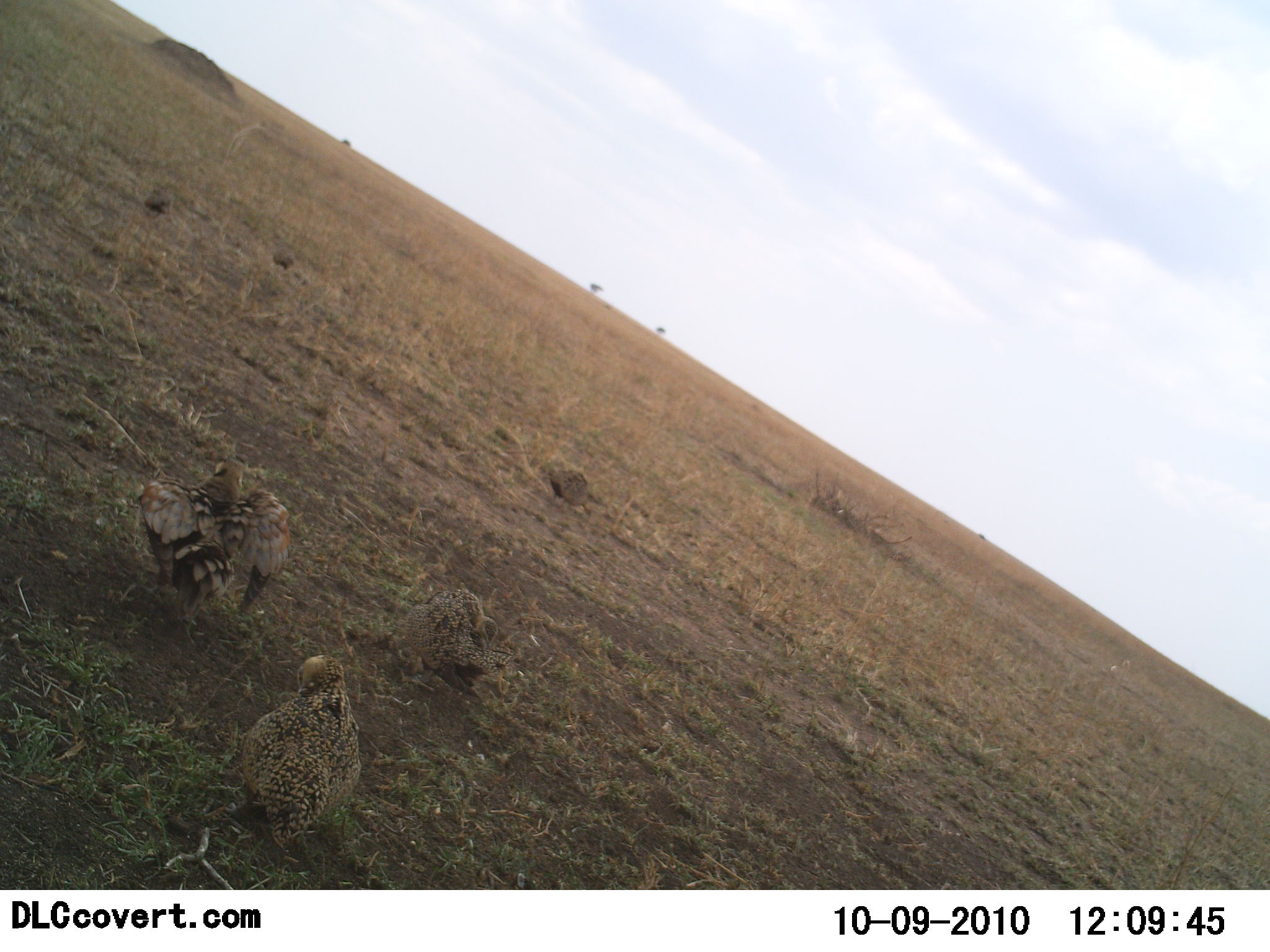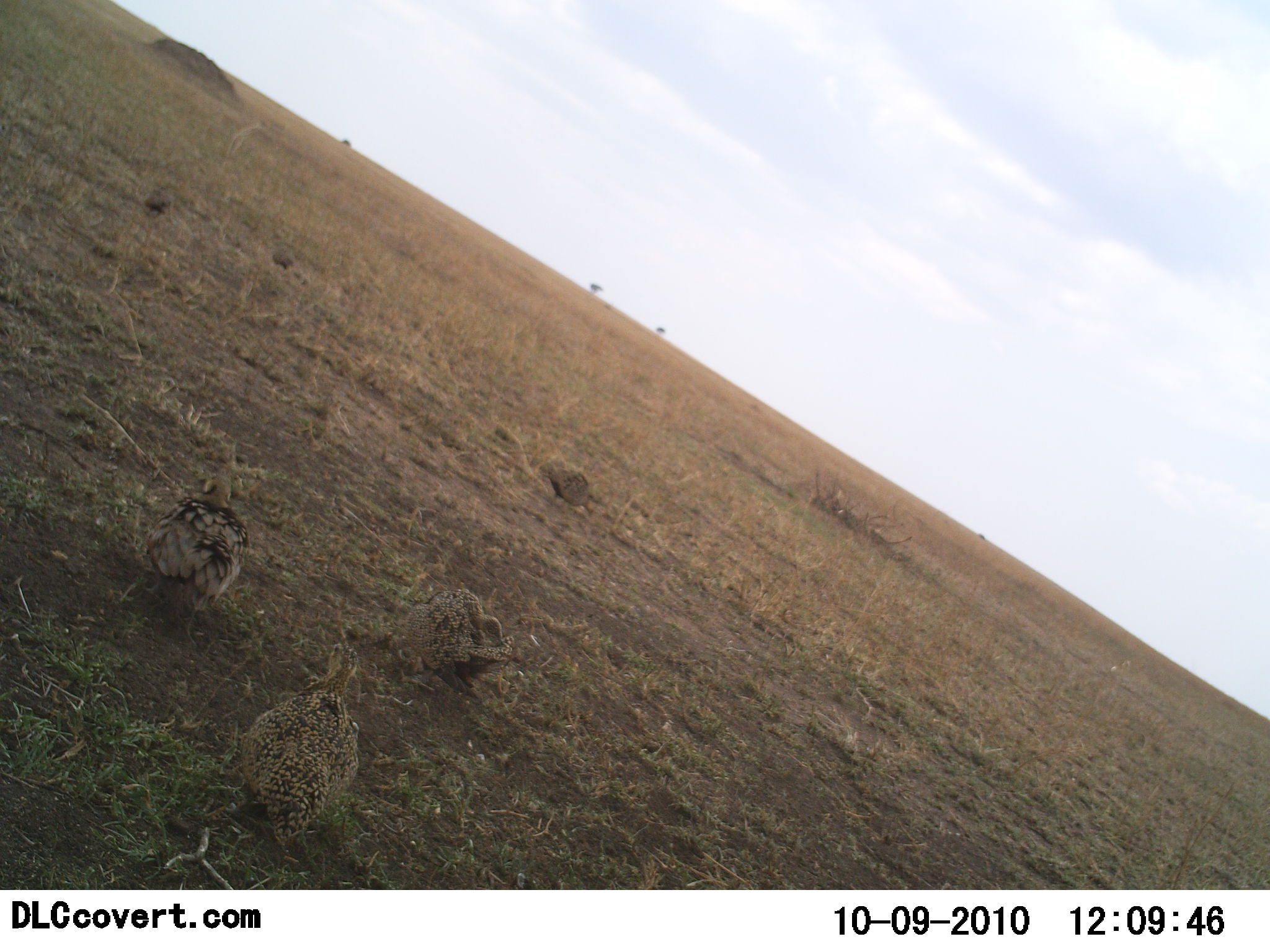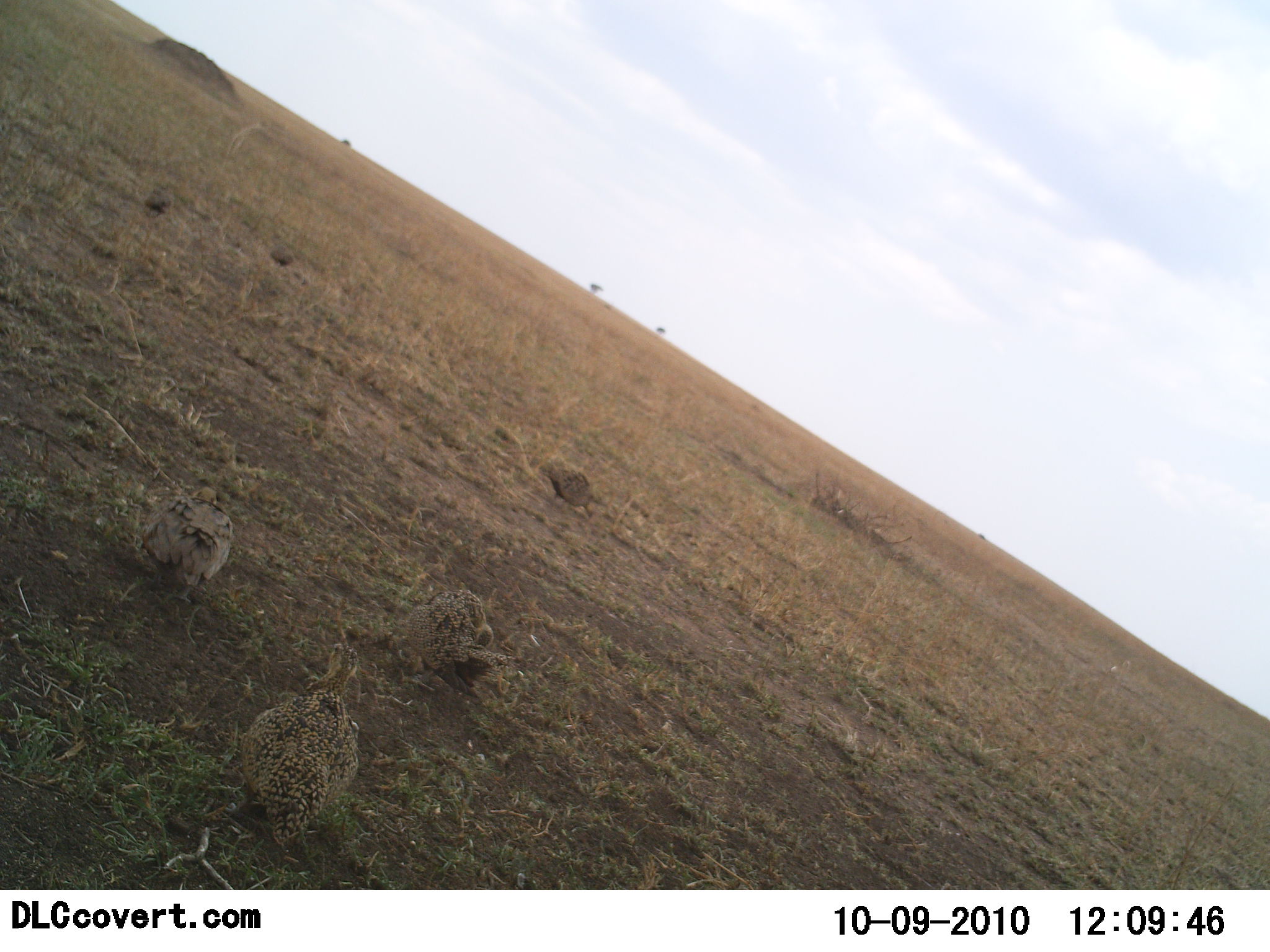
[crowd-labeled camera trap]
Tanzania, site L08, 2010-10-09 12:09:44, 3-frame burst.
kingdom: Animalia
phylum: Chordata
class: Aves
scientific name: Aves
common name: bird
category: otherbird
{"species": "otherbird (bird) (Aves)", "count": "4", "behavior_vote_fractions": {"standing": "57%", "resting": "29%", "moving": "14%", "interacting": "0%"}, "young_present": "0%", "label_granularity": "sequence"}